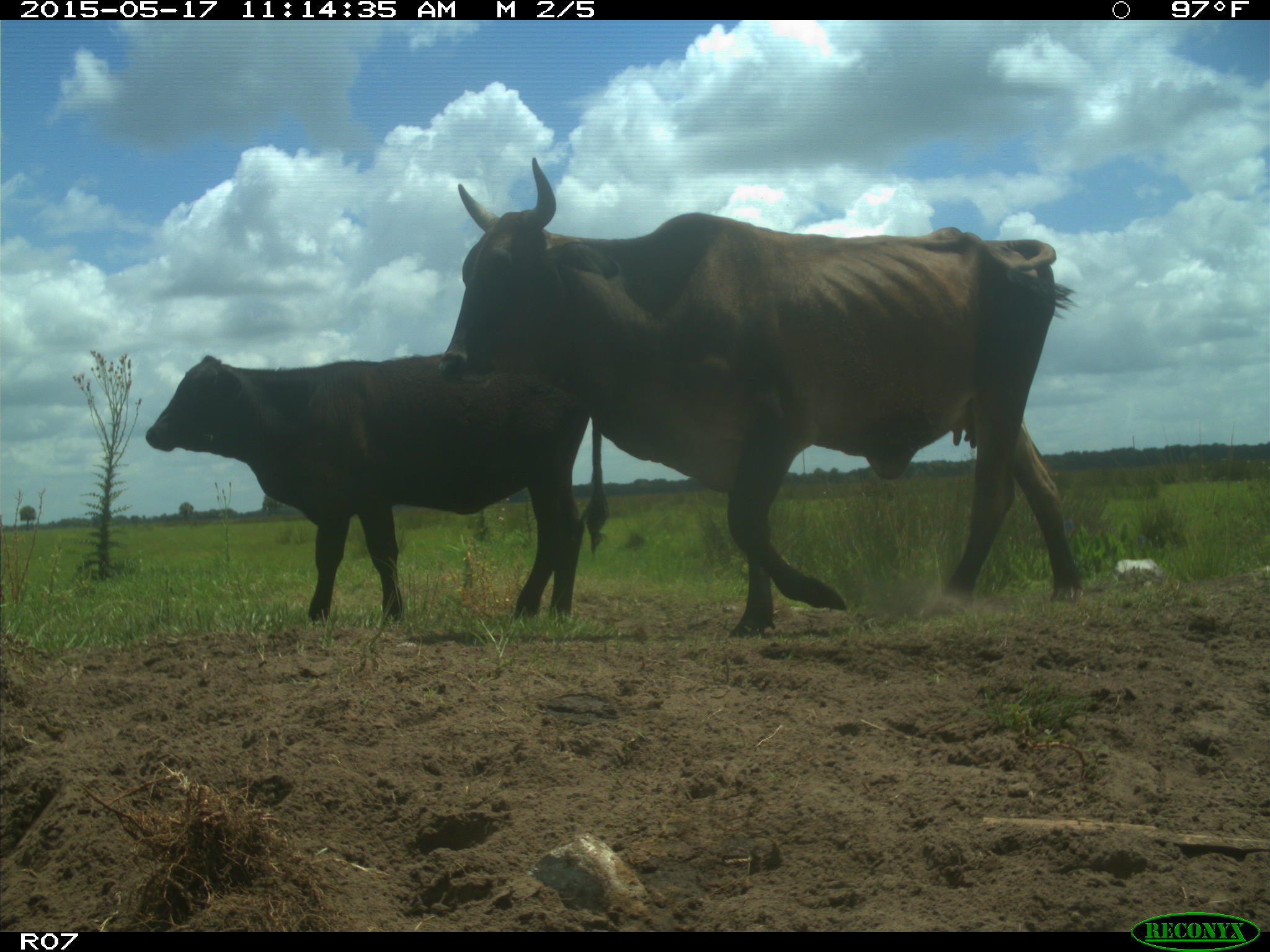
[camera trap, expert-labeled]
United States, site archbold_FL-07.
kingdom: Animalia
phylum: Chordata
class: Mammalia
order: Artiodactyla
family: Bovidae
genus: Bos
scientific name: Bos taurus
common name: domestic cow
Bos taurus (domestic cow).